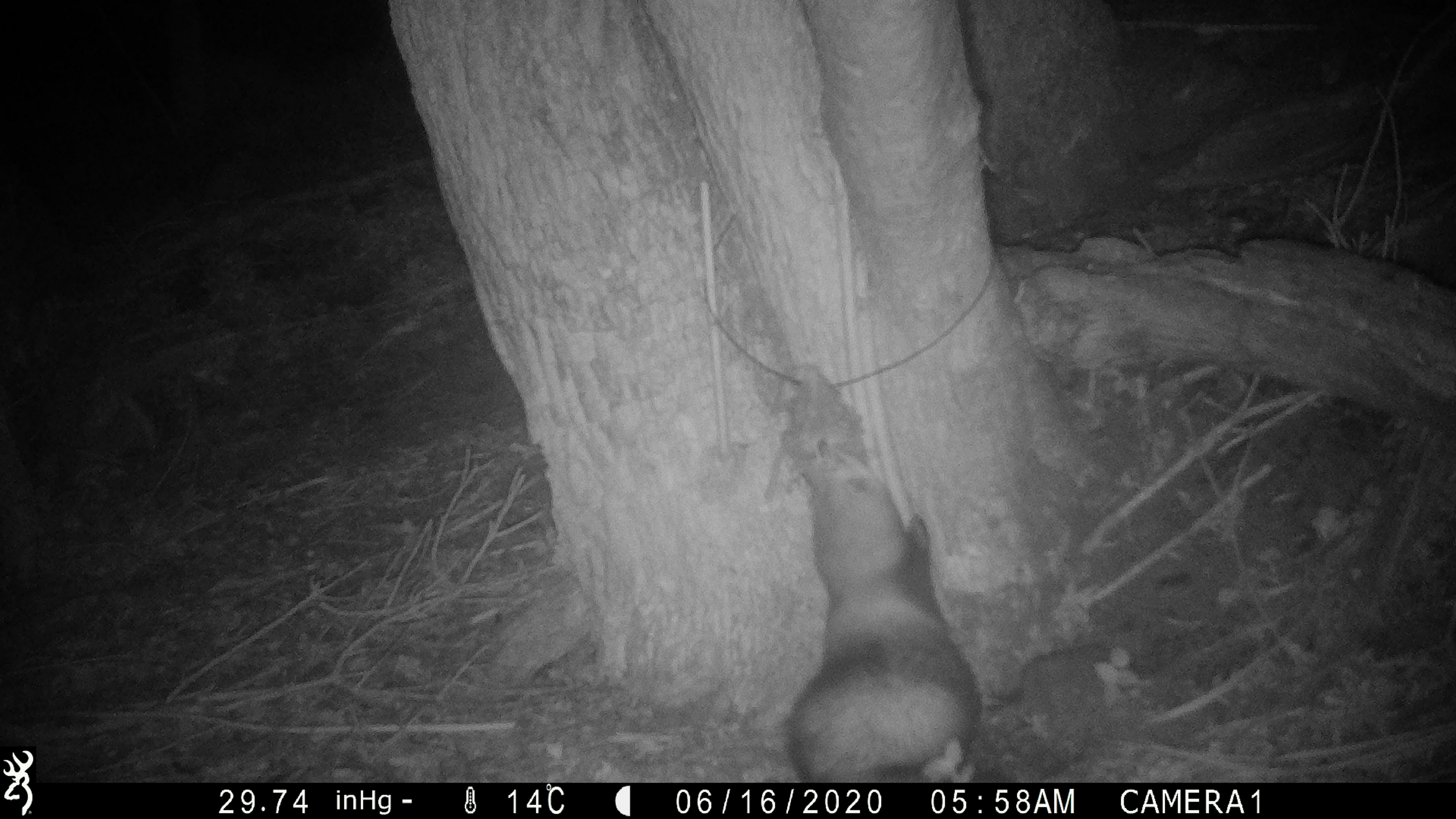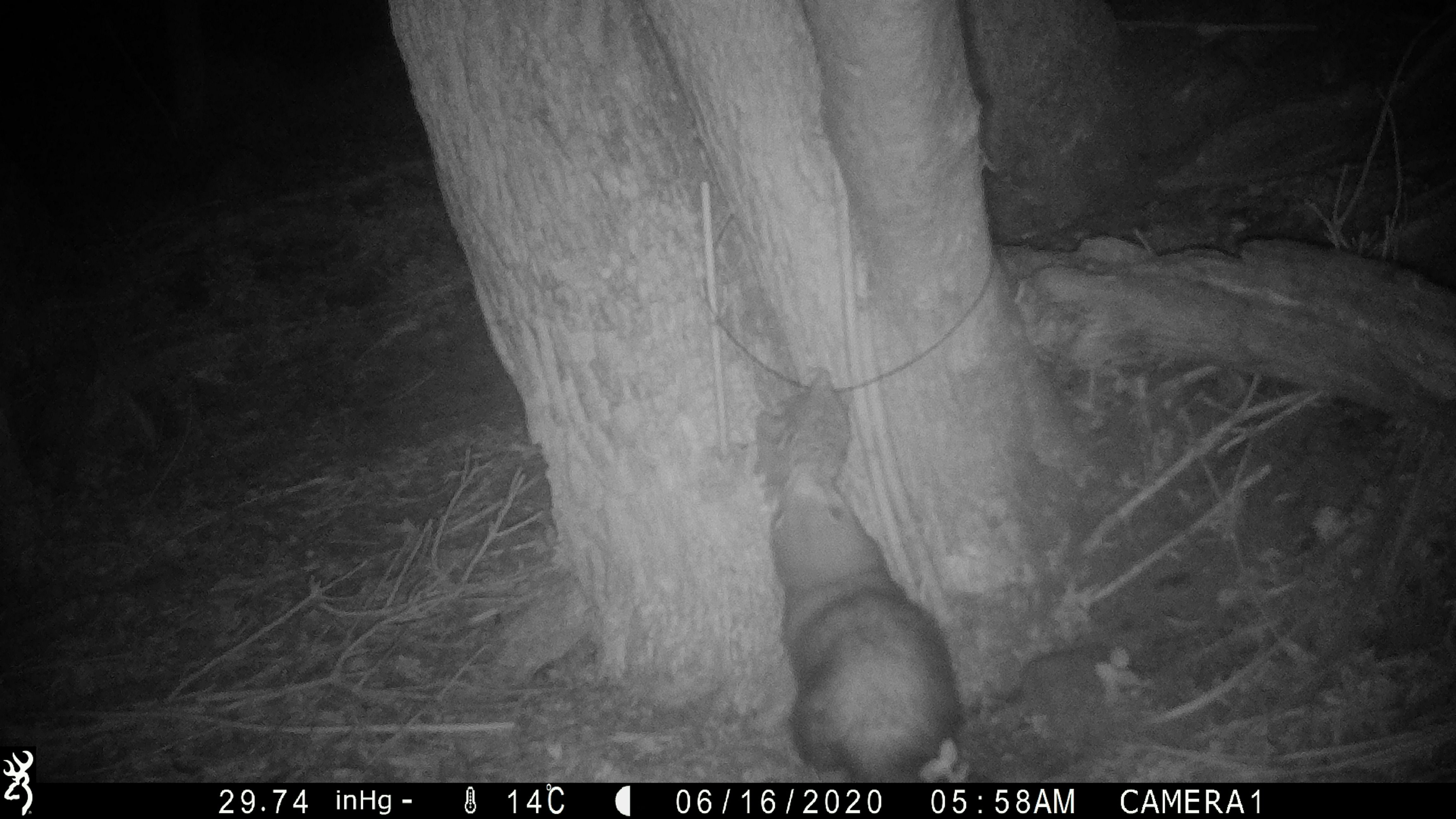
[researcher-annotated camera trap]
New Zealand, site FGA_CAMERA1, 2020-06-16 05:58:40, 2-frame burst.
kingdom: Animalia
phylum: Chordata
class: Mammalia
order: Carnivora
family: Mustelidae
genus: Mustela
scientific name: Mustela furo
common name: ferret